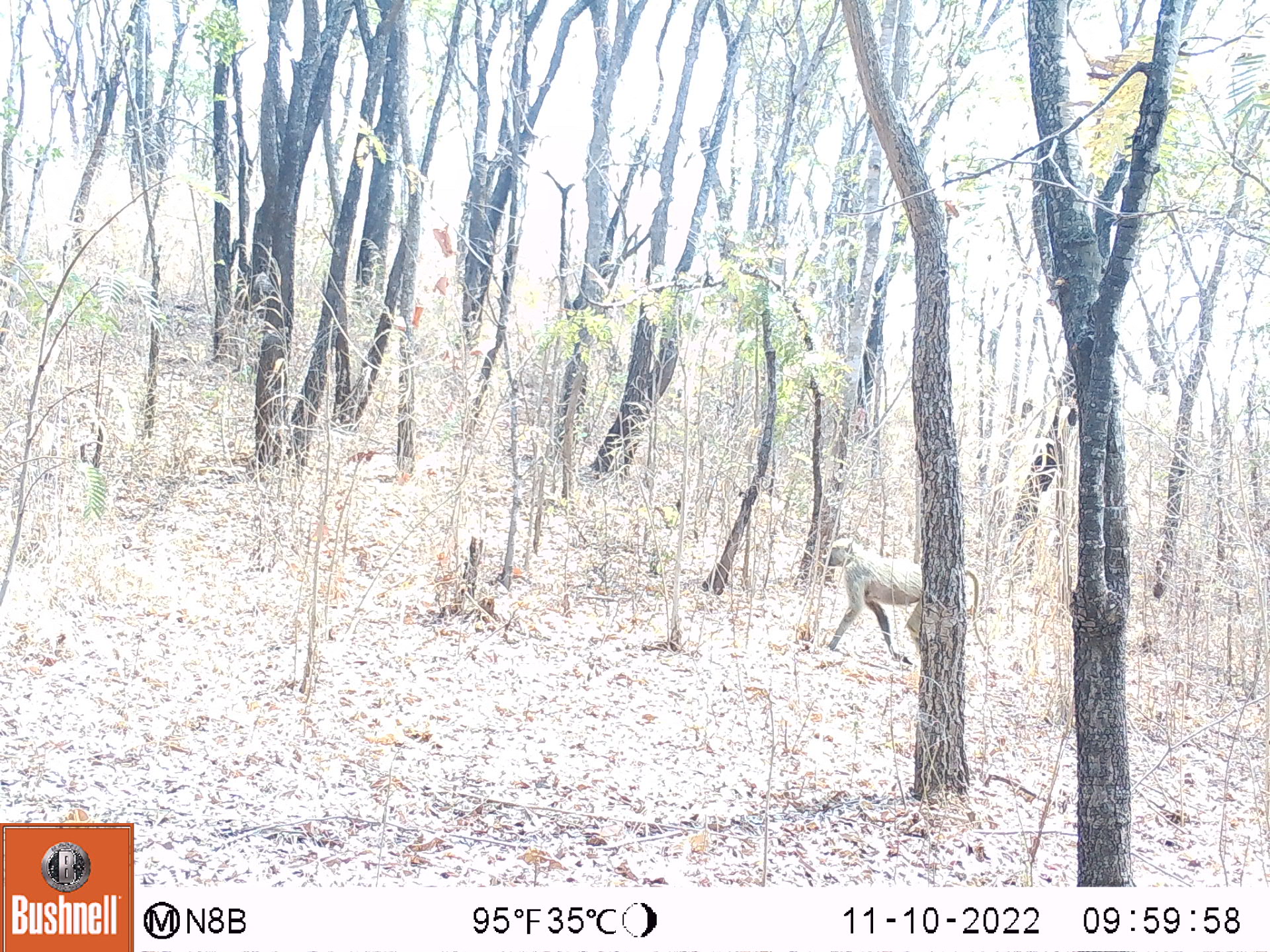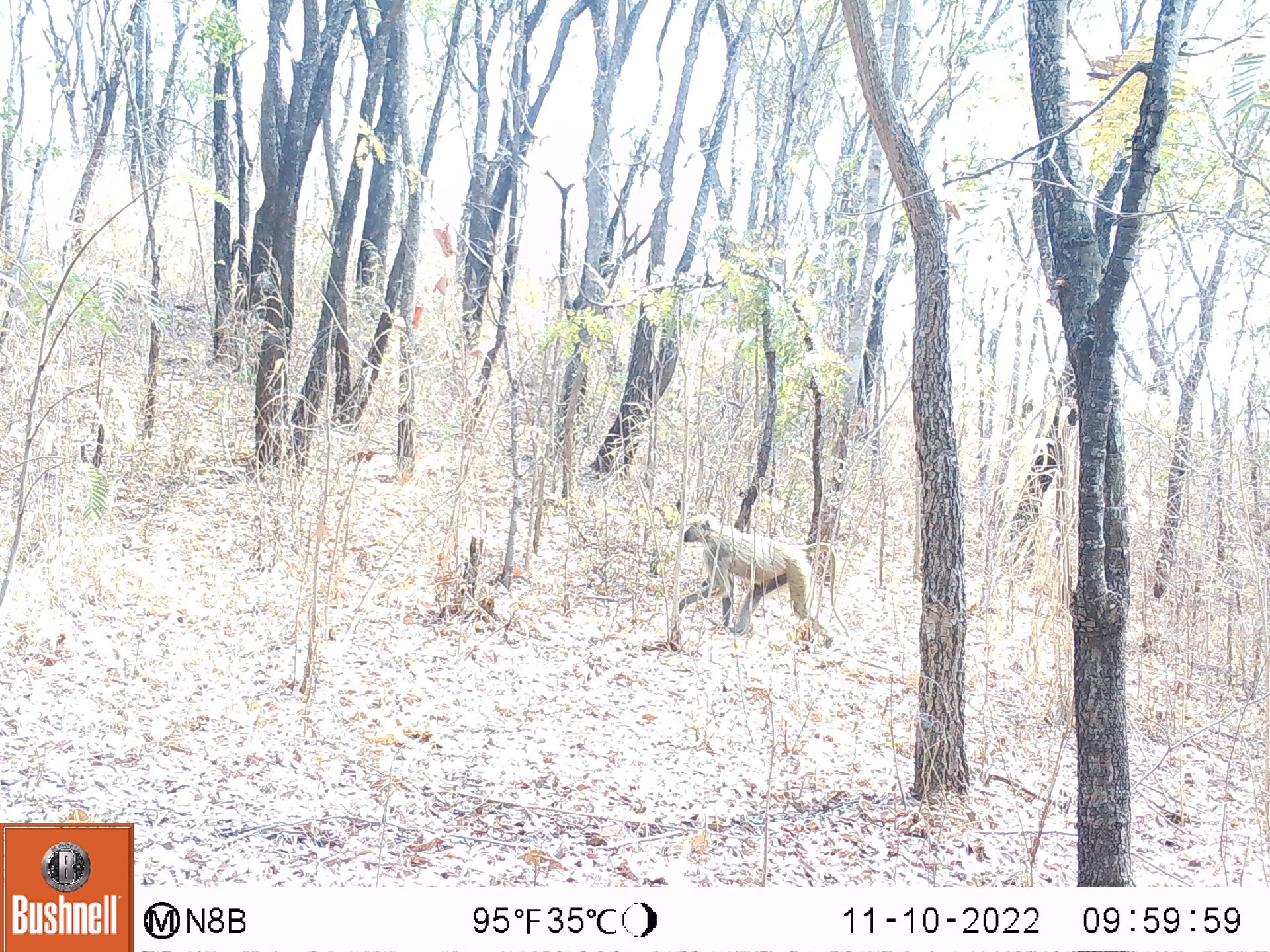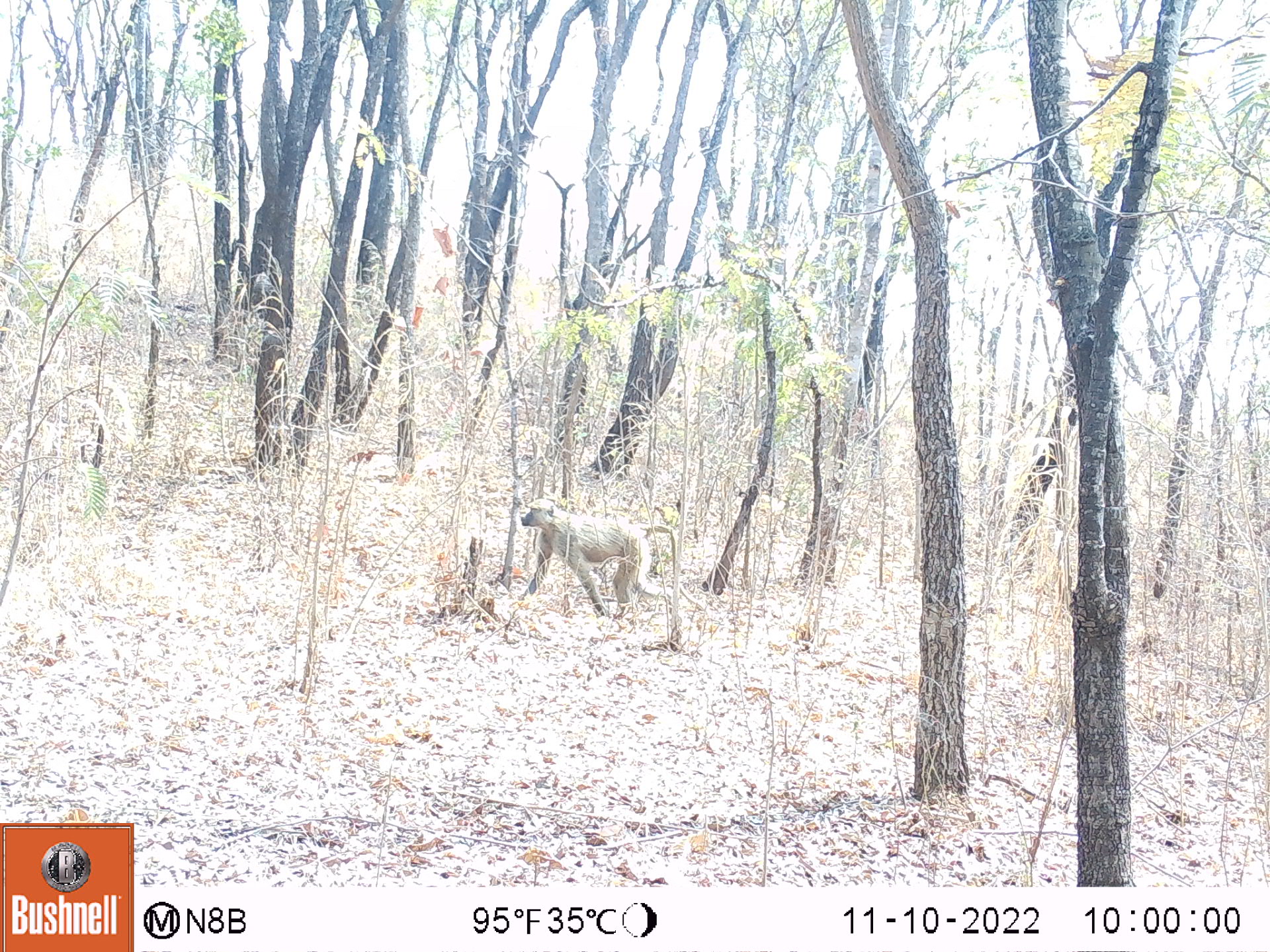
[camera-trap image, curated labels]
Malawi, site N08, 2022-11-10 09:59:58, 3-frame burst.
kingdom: Animalia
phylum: Chordata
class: Mammalia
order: Primates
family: Cercopithecidae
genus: Papio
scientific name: Papio cynocephalus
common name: yellow baboon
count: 1